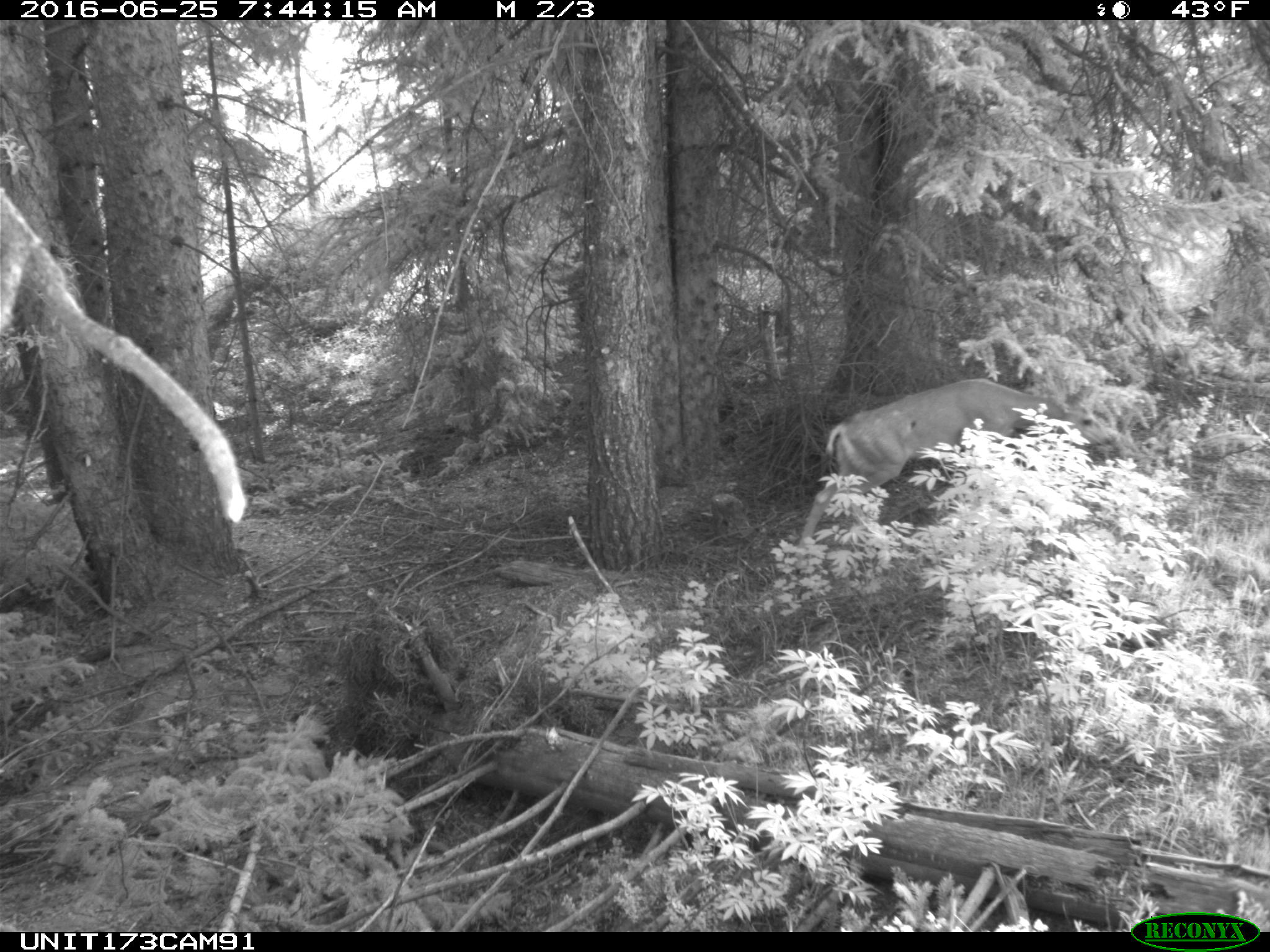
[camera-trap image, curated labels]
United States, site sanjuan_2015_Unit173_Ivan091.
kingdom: Animalia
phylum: Chordata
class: Mammalia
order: Artiodactyla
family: Cervidae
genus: Odocoileus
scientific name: Odocoileus hemionus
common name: mule deer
Odocoileus hemionus (mule deer).